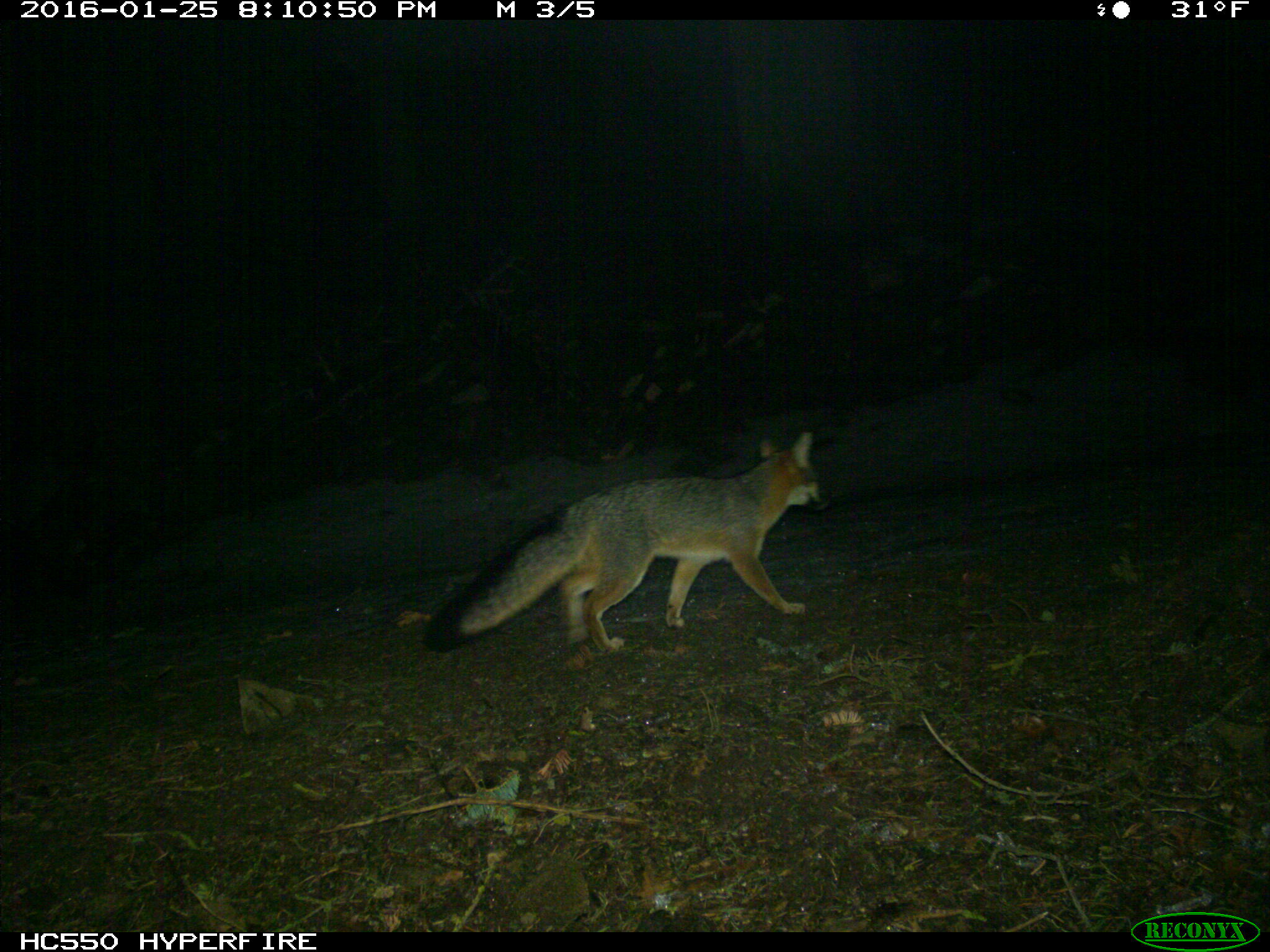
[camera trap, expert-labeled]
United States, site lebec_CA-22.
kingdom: Animalia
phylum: Chordata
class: Mammalia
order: Carnivora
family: Canidae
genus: Urocyon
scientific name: Urocyon cinereoargenteus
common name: gray fox